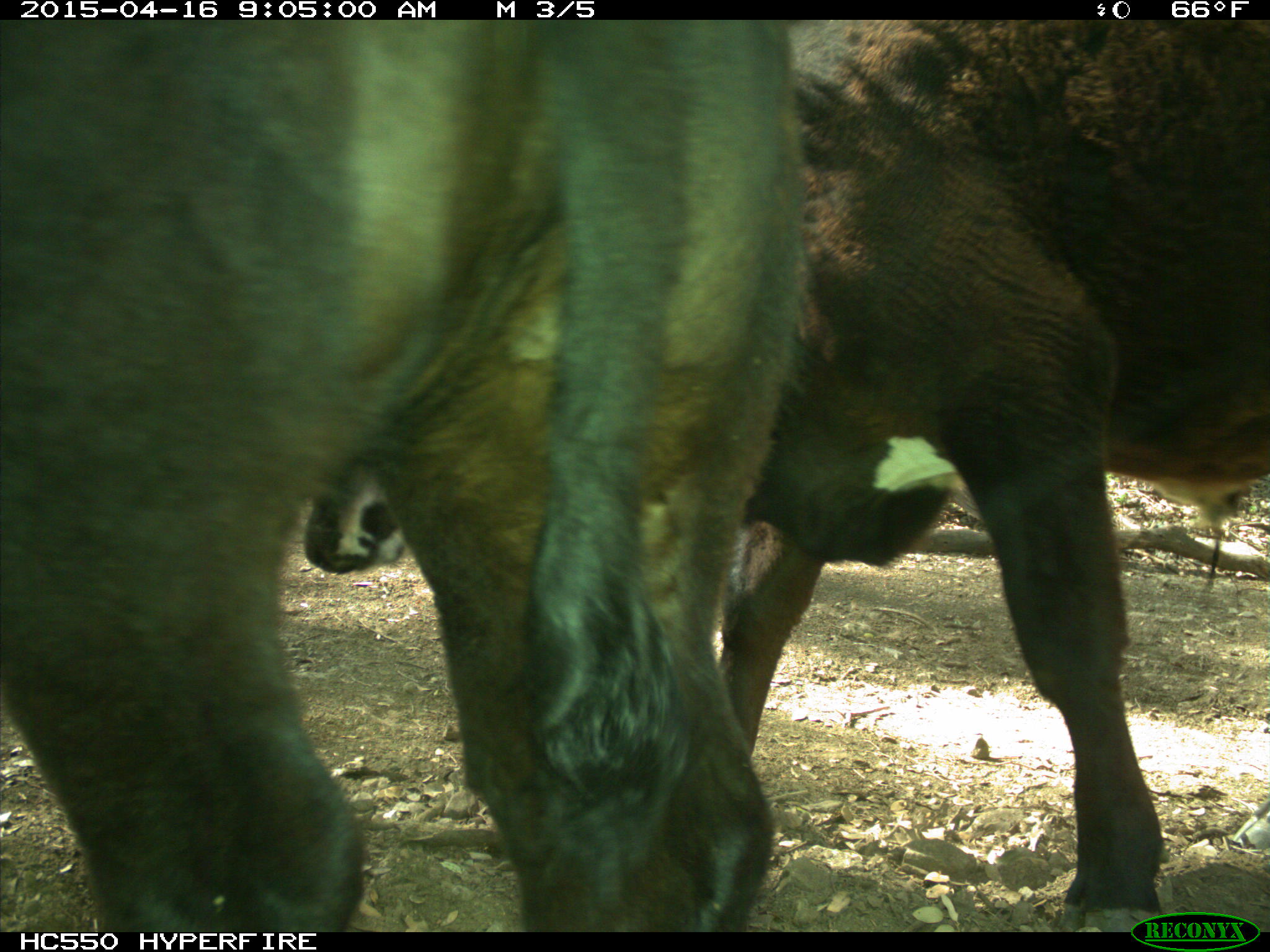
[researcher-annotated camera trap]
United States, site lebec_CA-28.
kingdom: Animalia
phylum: Chordata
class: Mammalia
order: Artiodactyla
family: Bovidae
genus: Bos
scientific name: Bos taurus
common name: domestic cow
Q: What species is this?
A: Bos taurus (domestic cow).